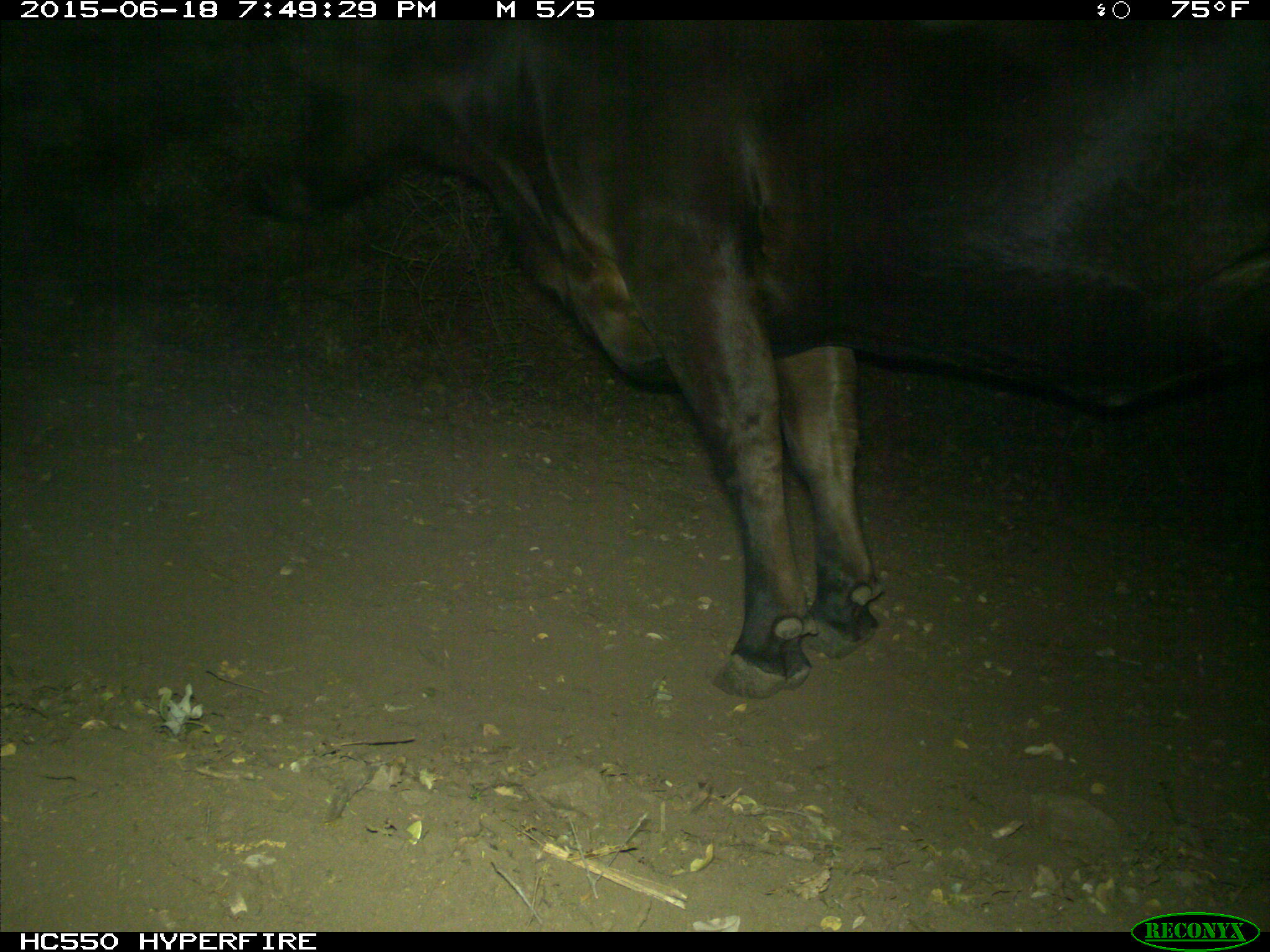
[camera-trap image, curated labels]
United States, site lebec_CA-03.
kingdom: Animalia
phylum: Chordata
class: Mammalia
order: Artiodactyla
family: Bovidae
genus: Bos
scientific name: Bos taurus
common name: domestic cow